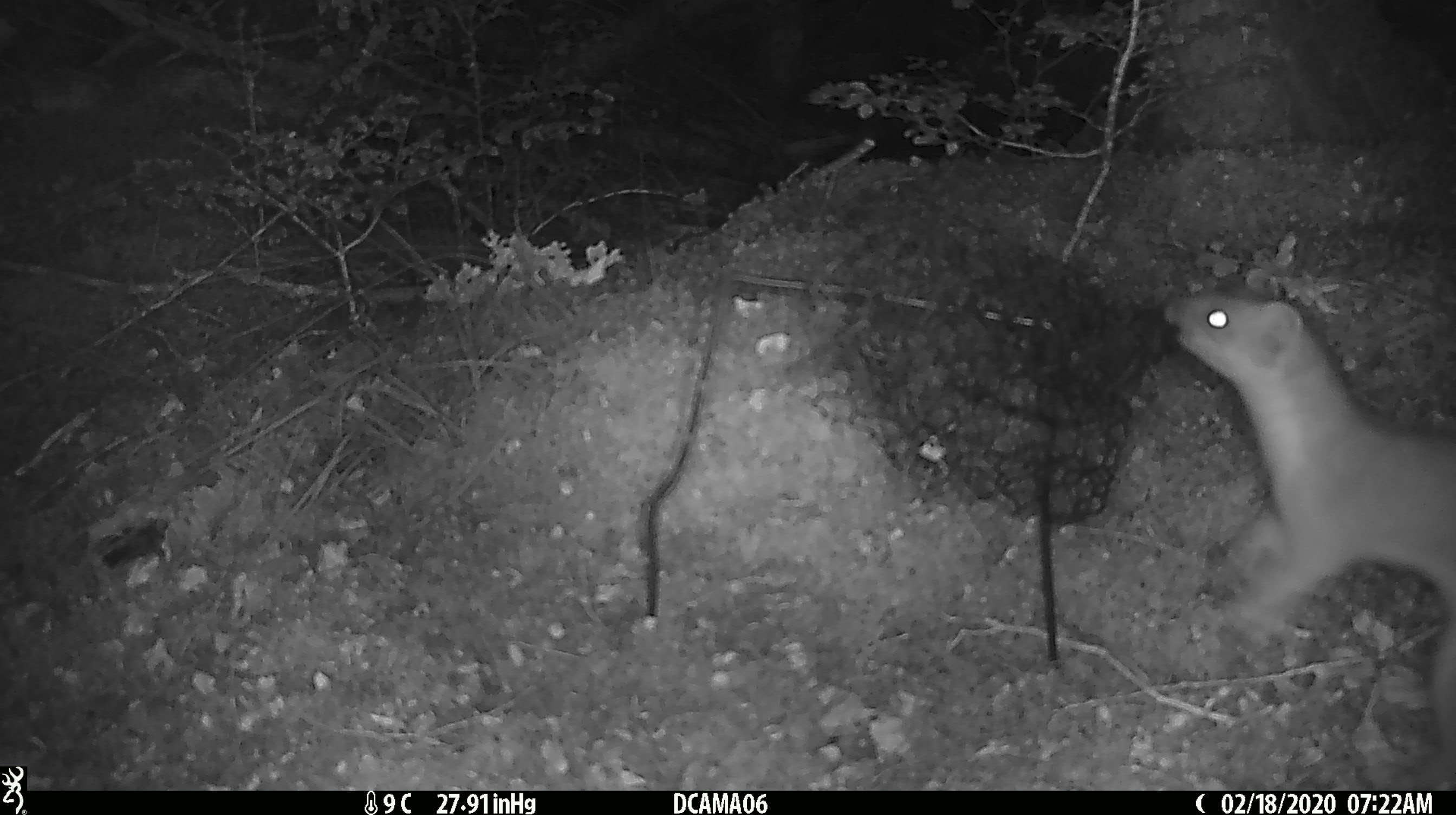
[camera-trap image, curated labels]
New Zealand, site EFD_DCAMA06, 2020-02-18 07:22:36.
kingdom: Animalia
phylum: Chordata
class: Mammalia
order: Carnivora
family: Mustelidae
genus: Mustela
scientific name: Mustela erminea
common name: stoat